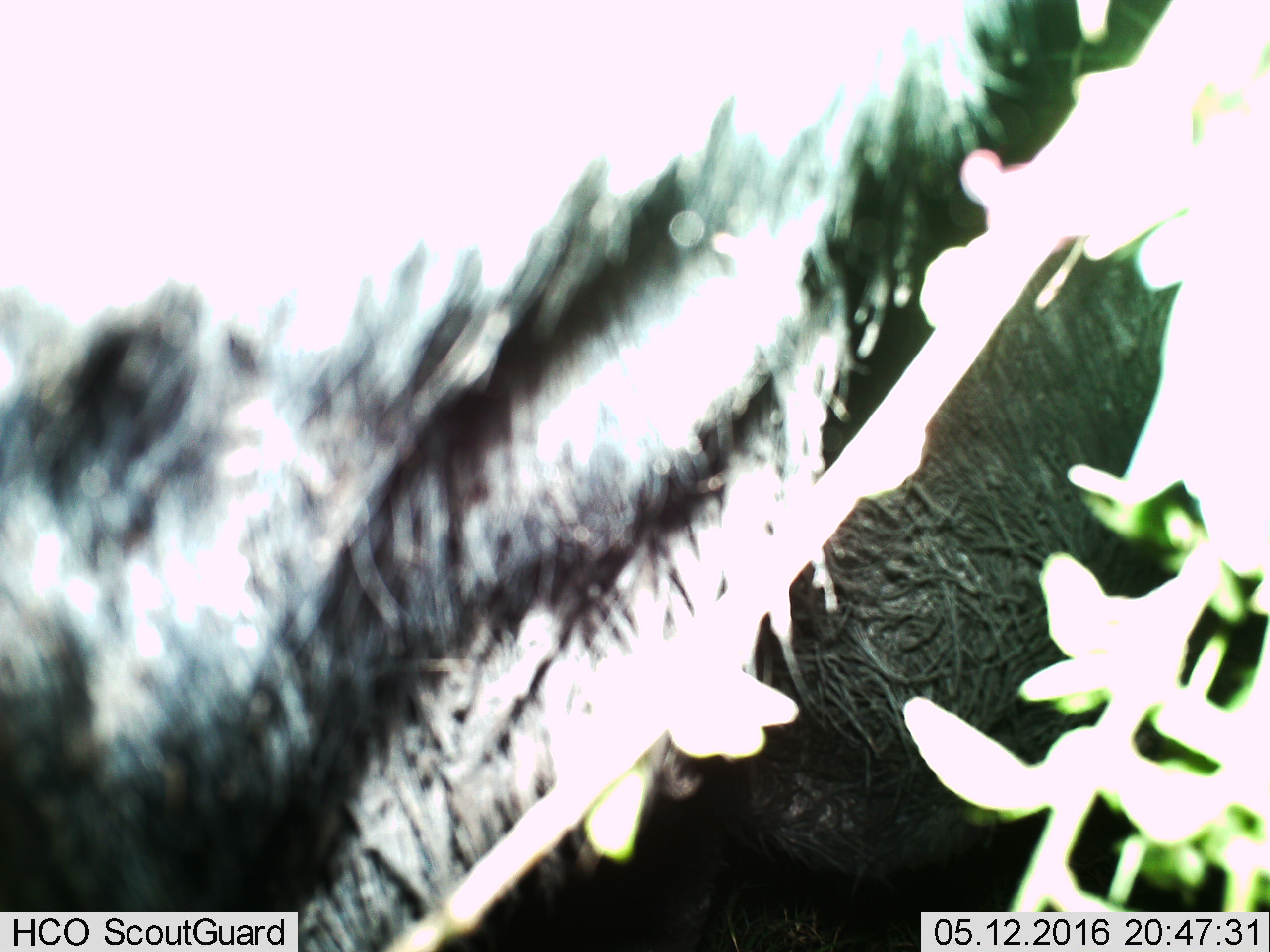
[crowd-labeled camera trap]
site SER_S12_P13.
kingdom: Animalia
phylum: Chordata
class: Mammalia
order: Artiodactyla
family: Bovidae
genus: Syncerus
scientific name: Syncerus caffer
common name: african buffalo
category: buffalo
Buffalo (african buffalo) (Syncerus caffer), count 1. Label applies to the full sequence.